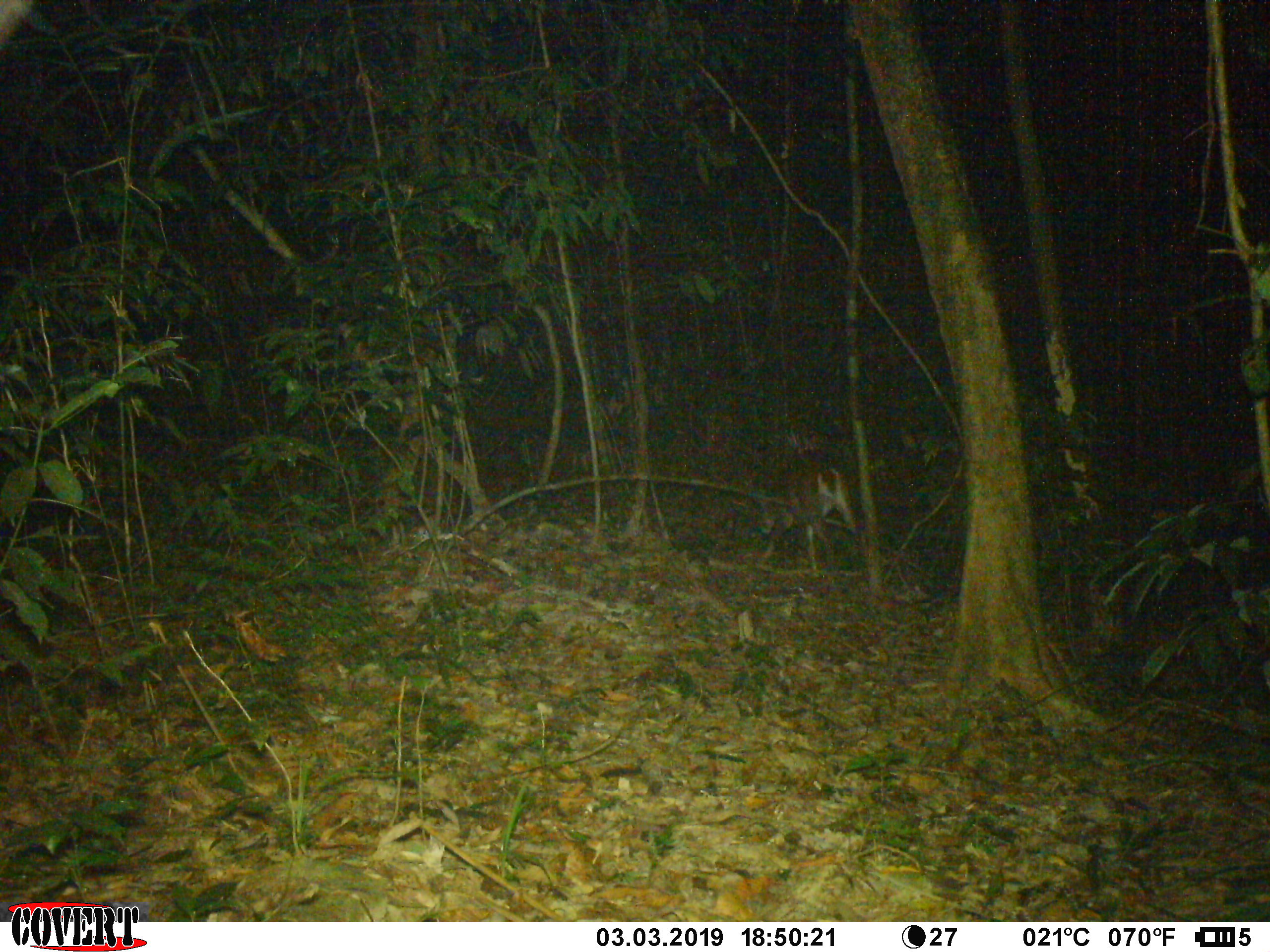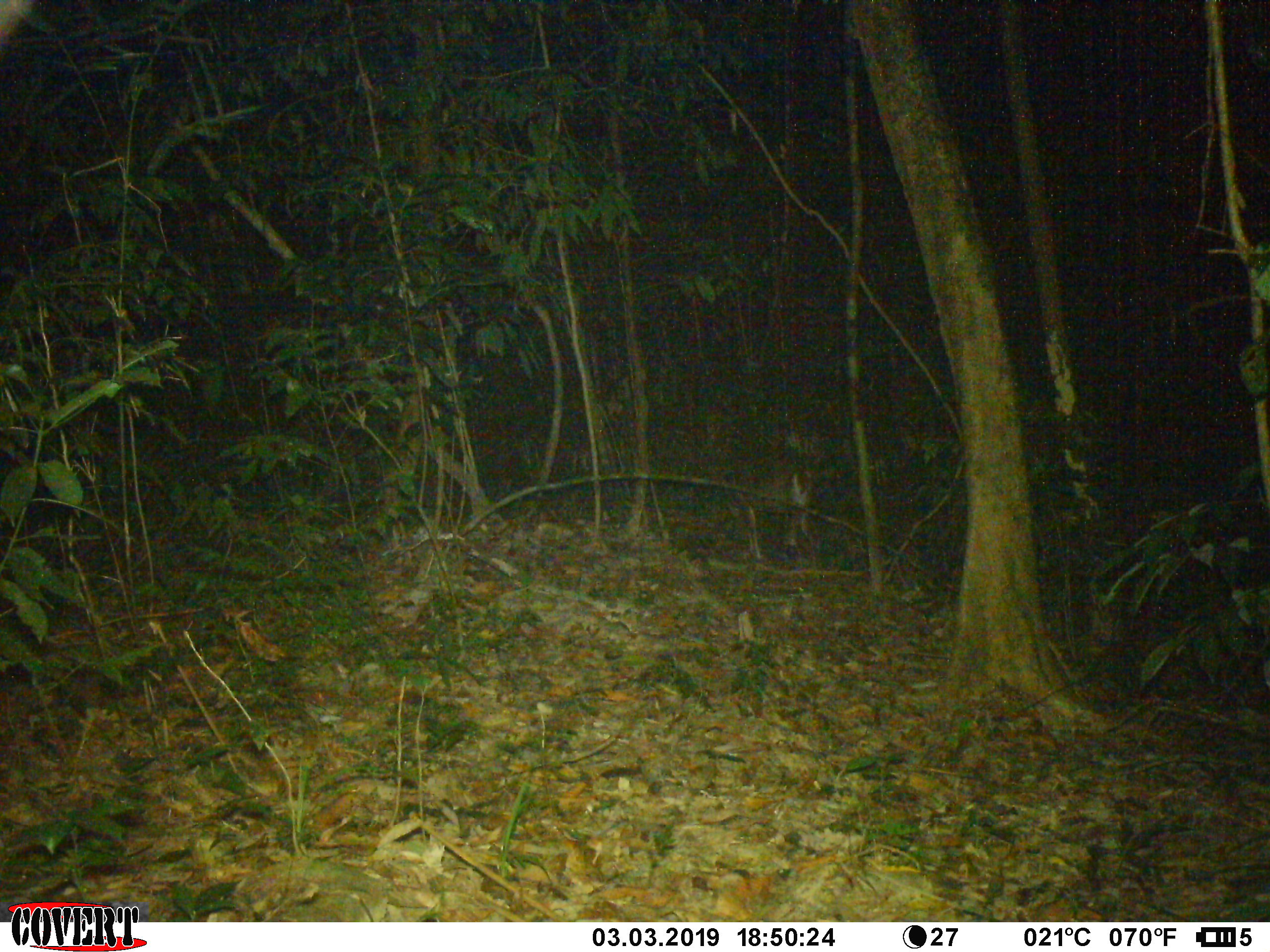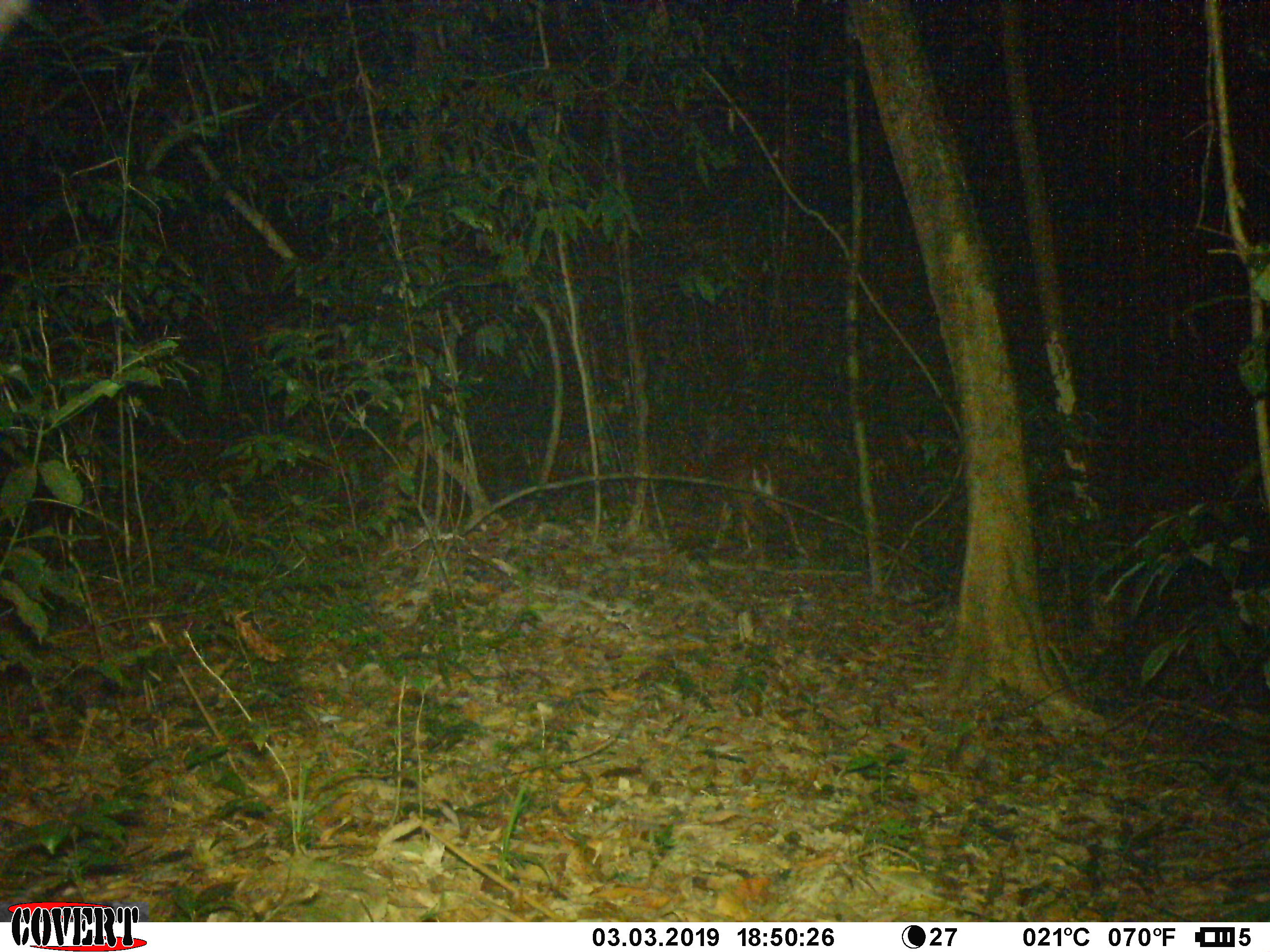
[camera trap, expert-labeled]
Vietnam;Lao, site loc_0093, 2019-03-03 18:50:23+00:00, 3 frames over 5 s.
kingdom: Animalia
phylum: Chordata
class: Mammalia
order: Artiodactyla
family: Cervidae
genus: Muntiacus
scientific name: Muntiacus vuquangensis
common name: large-antlered muntjac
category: large antlered muntjac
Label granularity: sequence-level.